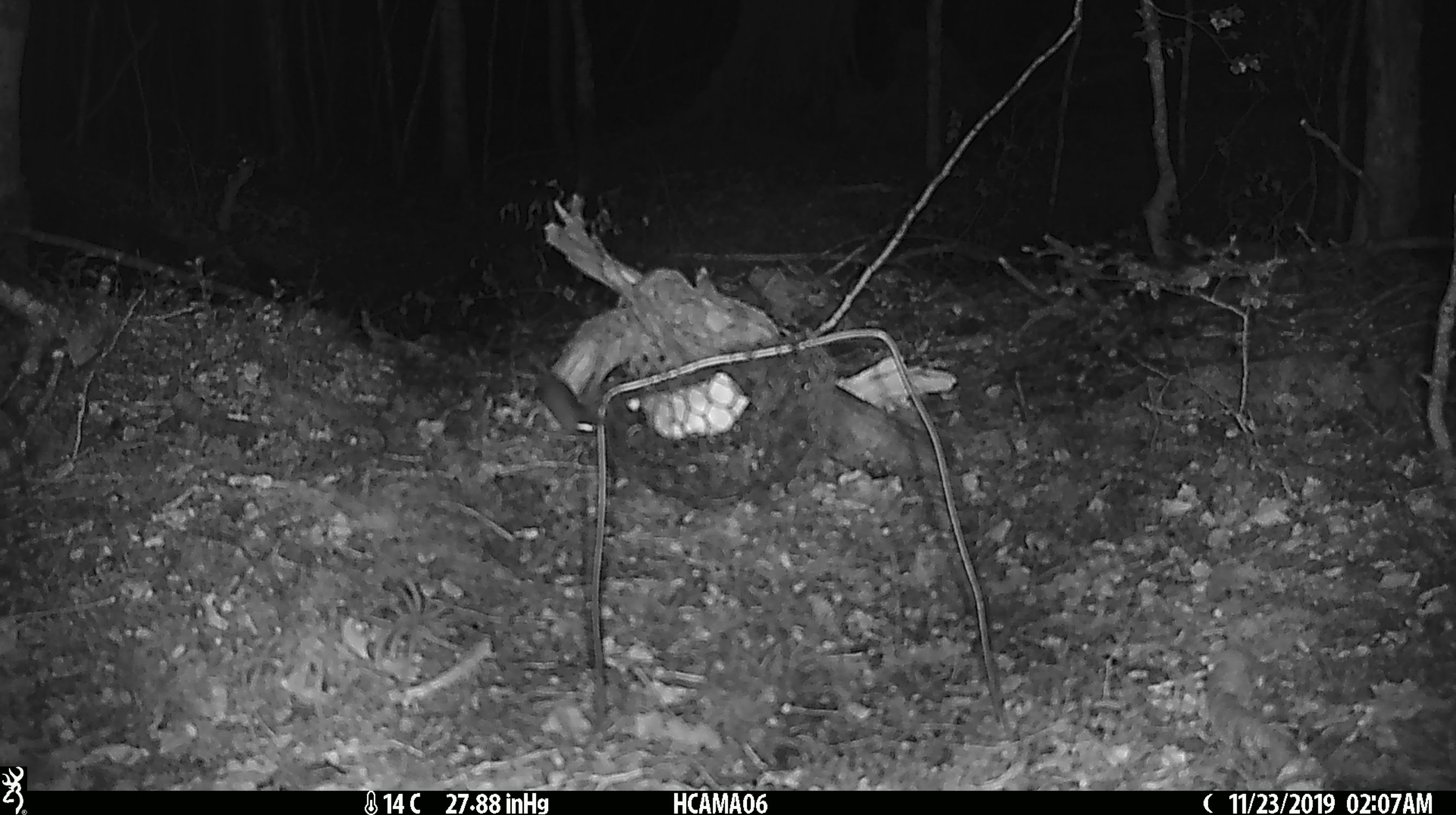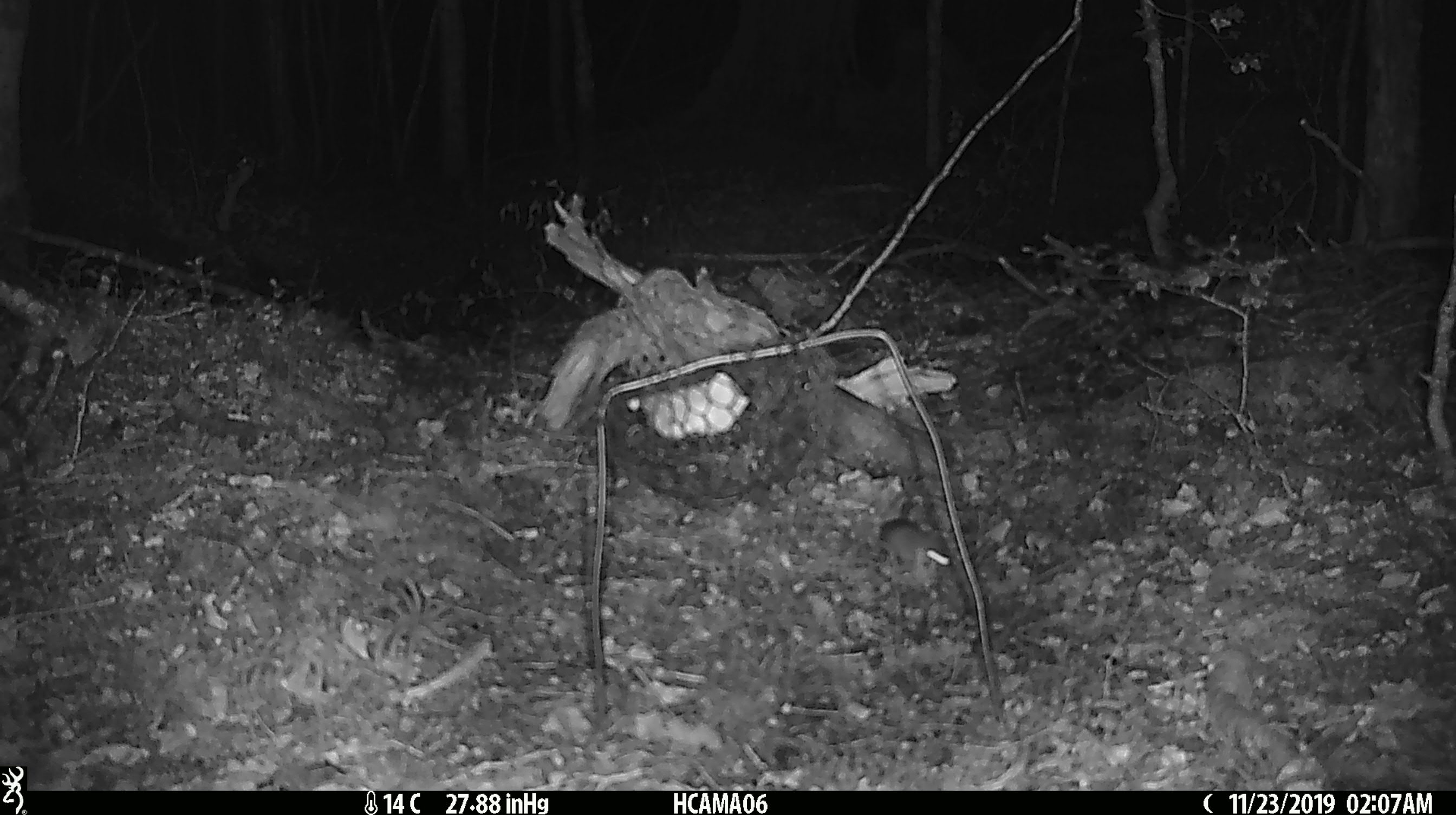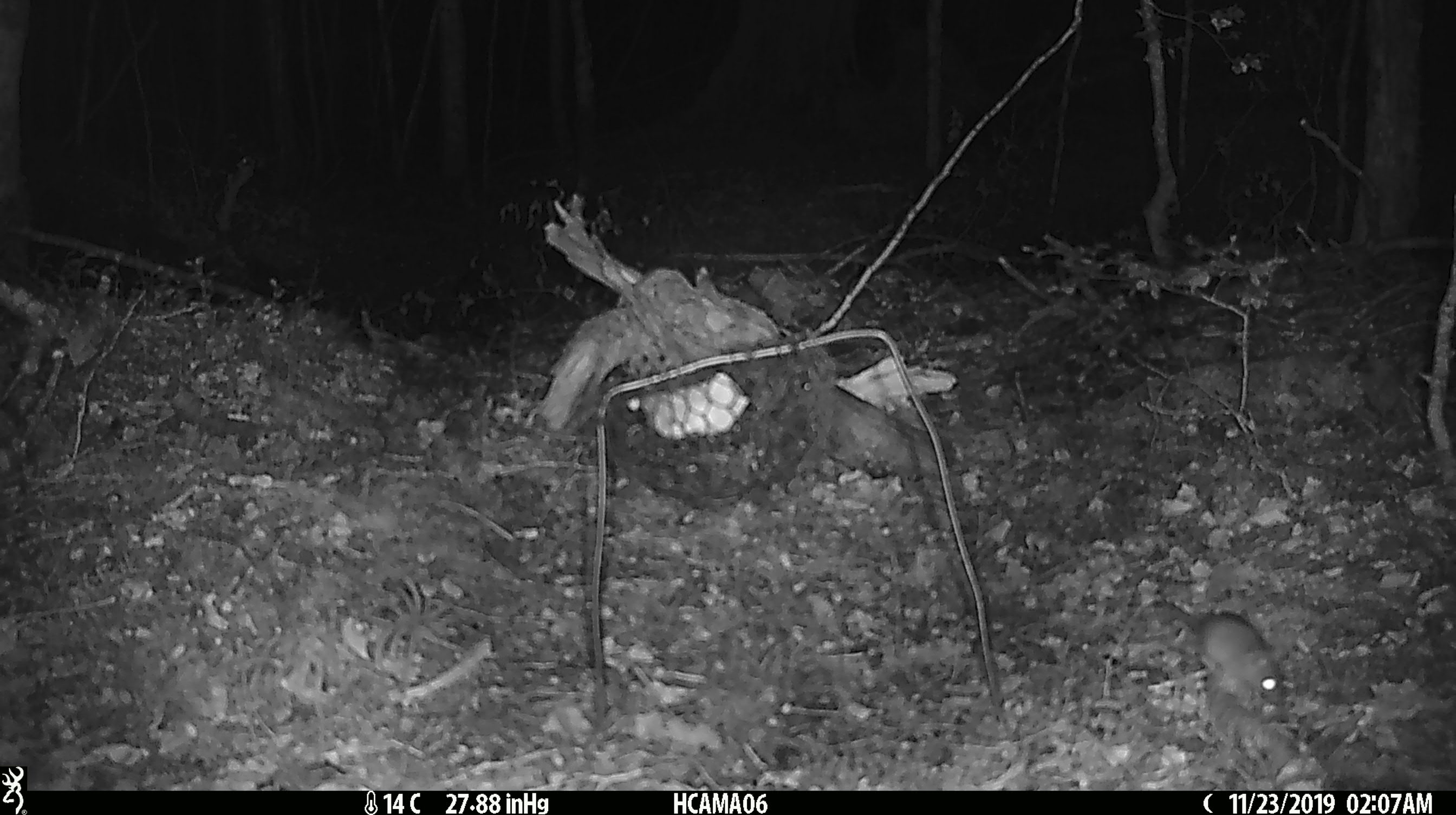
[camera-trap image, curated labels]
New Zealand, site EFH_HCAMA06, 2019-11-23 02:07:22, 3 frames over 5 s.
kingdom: Animalia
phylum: Chordata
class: Mammalia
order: Rodentia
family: Muridae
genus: Mus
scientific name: Mus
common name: mouse